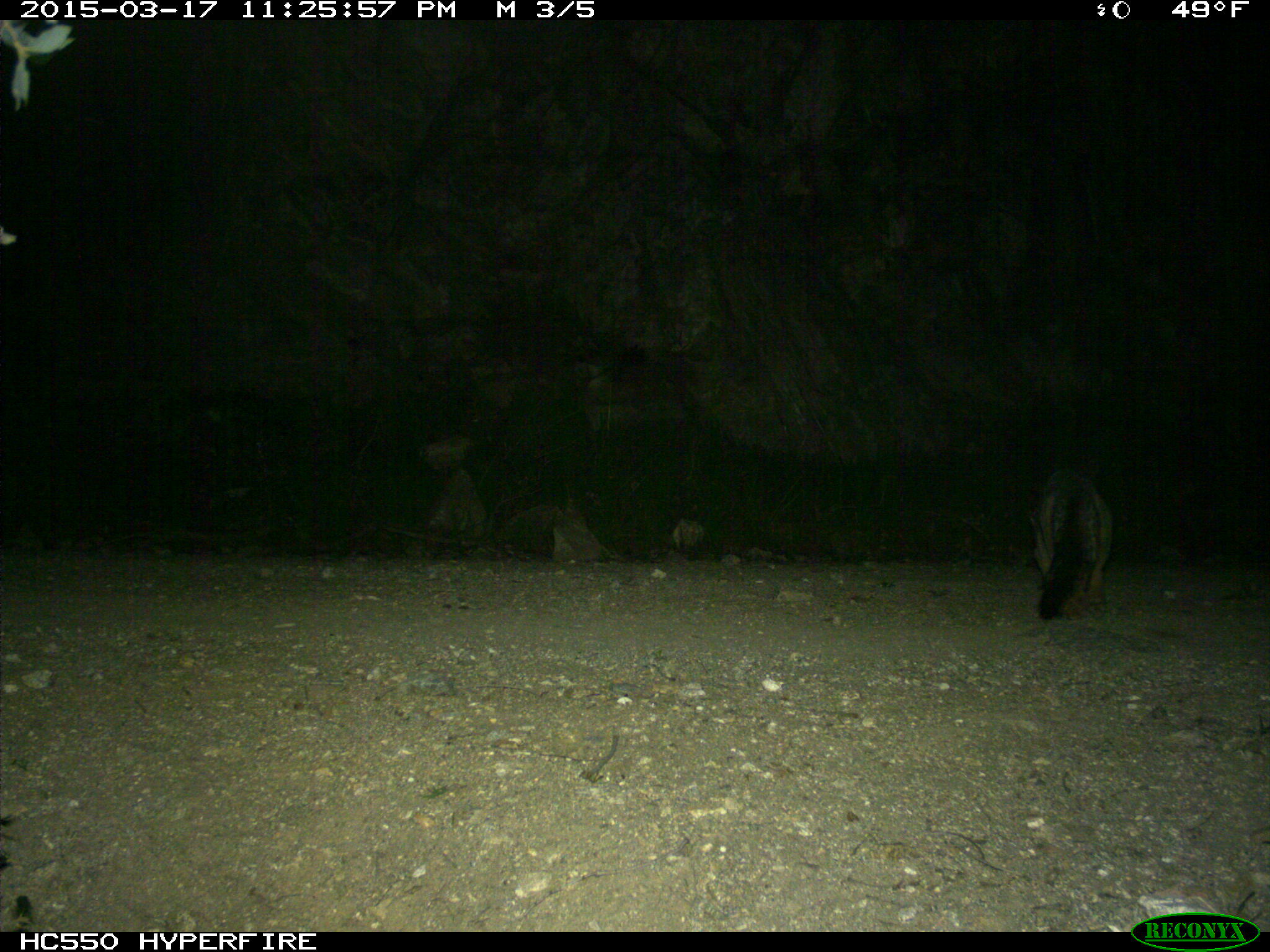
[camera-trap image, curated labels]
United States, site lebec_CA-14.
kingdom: Animalia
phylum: Chordata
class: Mammalia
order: Carnivora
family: Canidae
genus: Urocyon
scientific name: Urocyon cinereoargenteus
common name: gray fox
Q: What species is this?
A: Urocyon cinereoargenteus (gray fox).